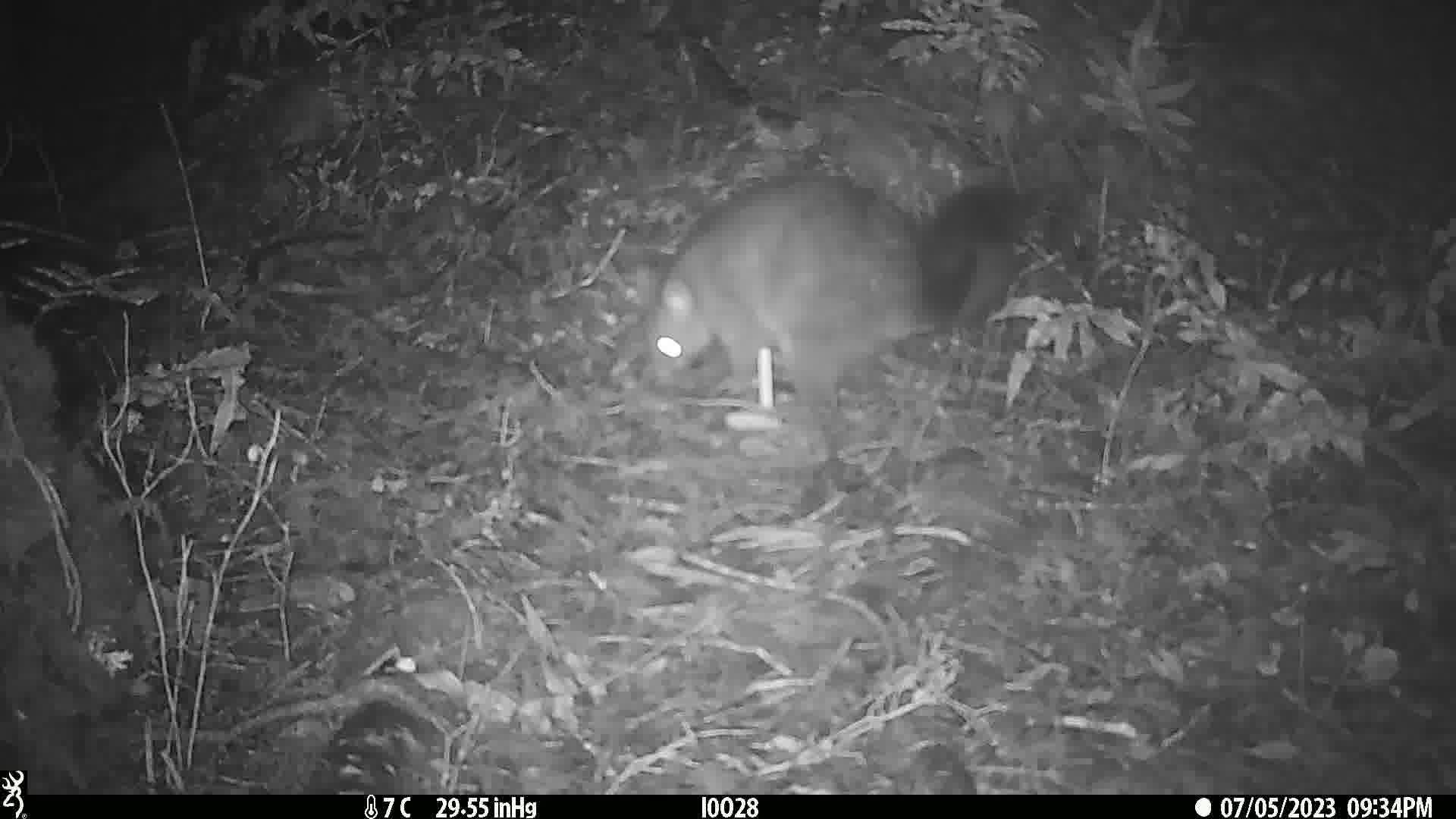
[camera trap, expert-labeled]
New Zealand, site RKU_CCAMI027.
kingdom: Animalia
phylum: Chordata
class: Mammalia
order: Diprotodontia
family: Phalangeridae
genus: Trichosurus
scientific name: Trichosurus vulpecula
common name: common brushtail possum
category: possum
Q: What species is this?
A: Possum (common brushtail possum) (Trichosurus vulpecula).